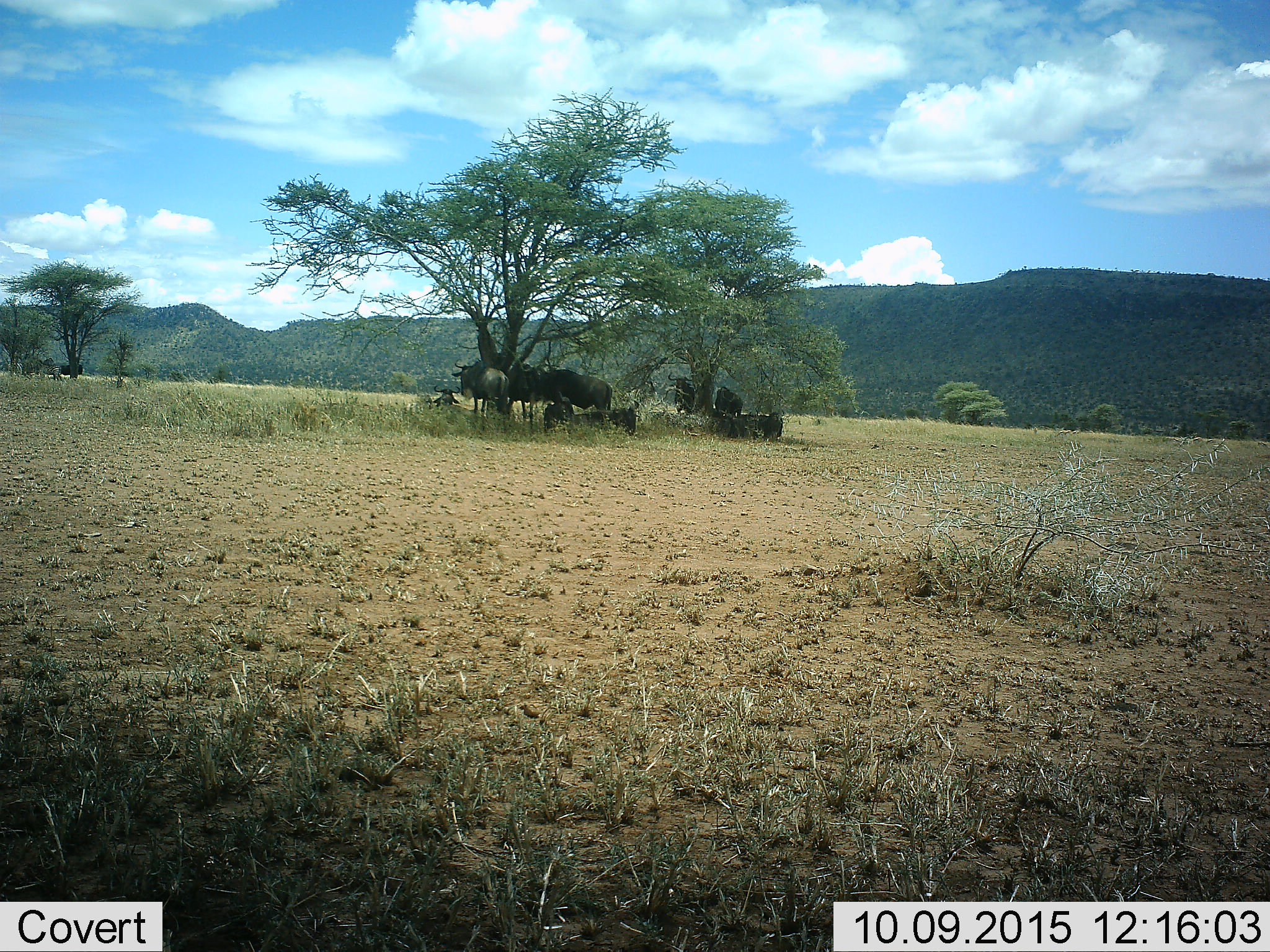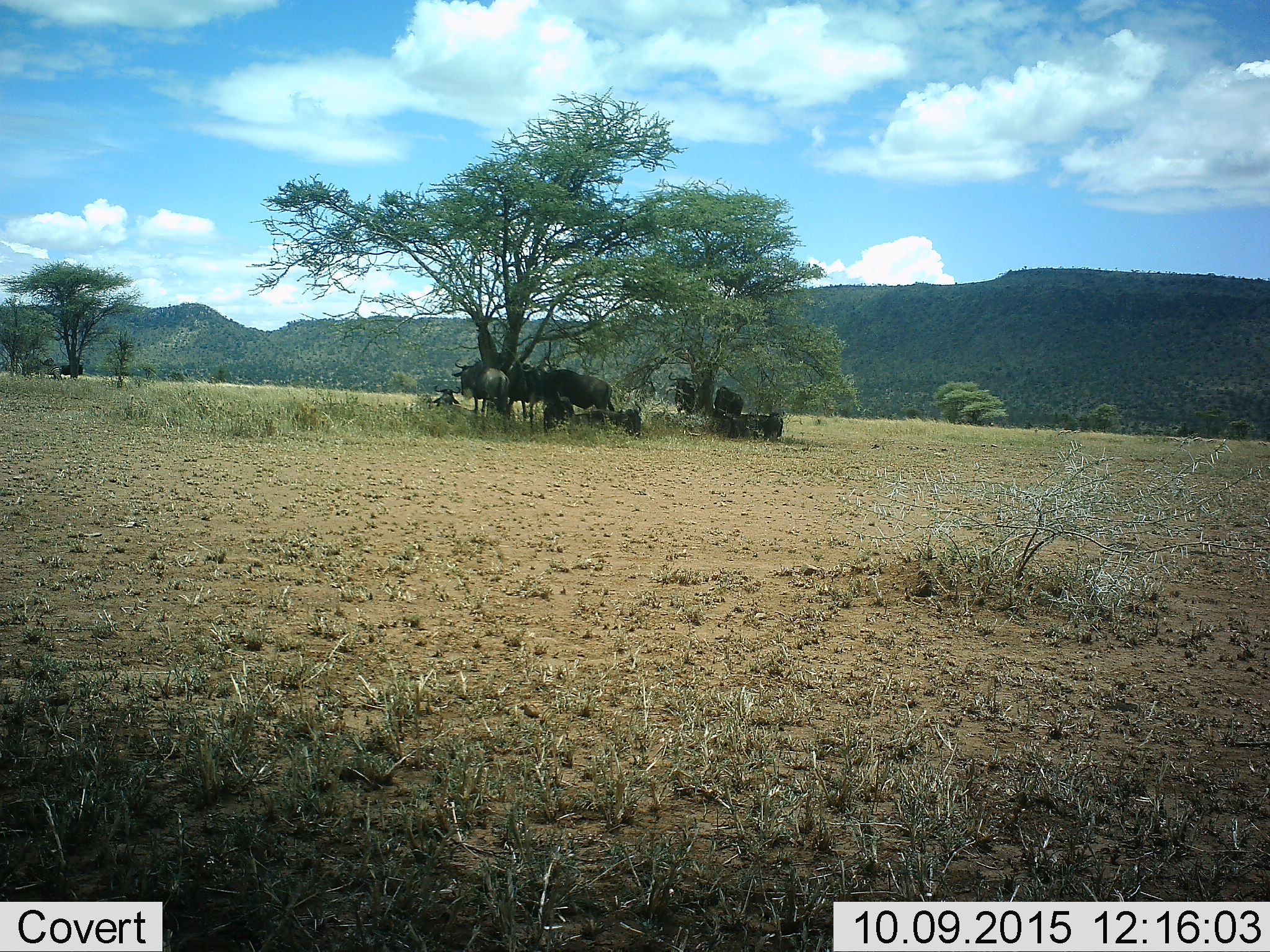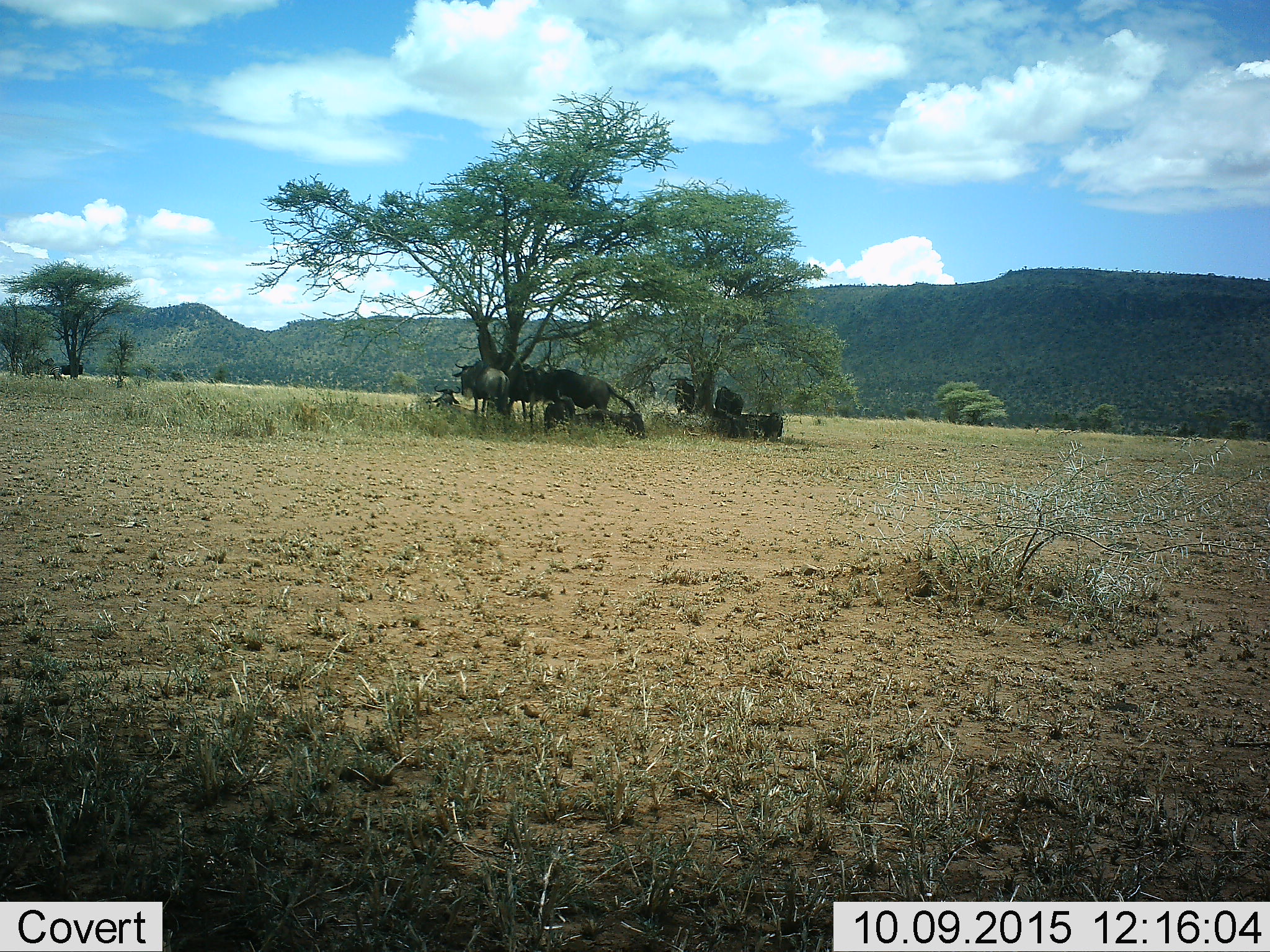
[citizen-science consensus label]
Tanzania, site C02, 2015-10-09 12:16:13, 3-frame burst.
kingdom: Animalia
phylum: Chordata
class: Mammalia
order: Artiodactyla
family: Bovidae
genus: Connochaetes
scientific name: Connochaetes taurinus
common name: blue wildebeest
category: wildebeest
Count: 9.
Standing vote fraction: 91%.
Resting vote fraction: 91%.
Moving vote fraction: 0%.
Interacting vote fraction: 9%.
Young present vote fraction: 9%.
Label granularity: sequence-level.